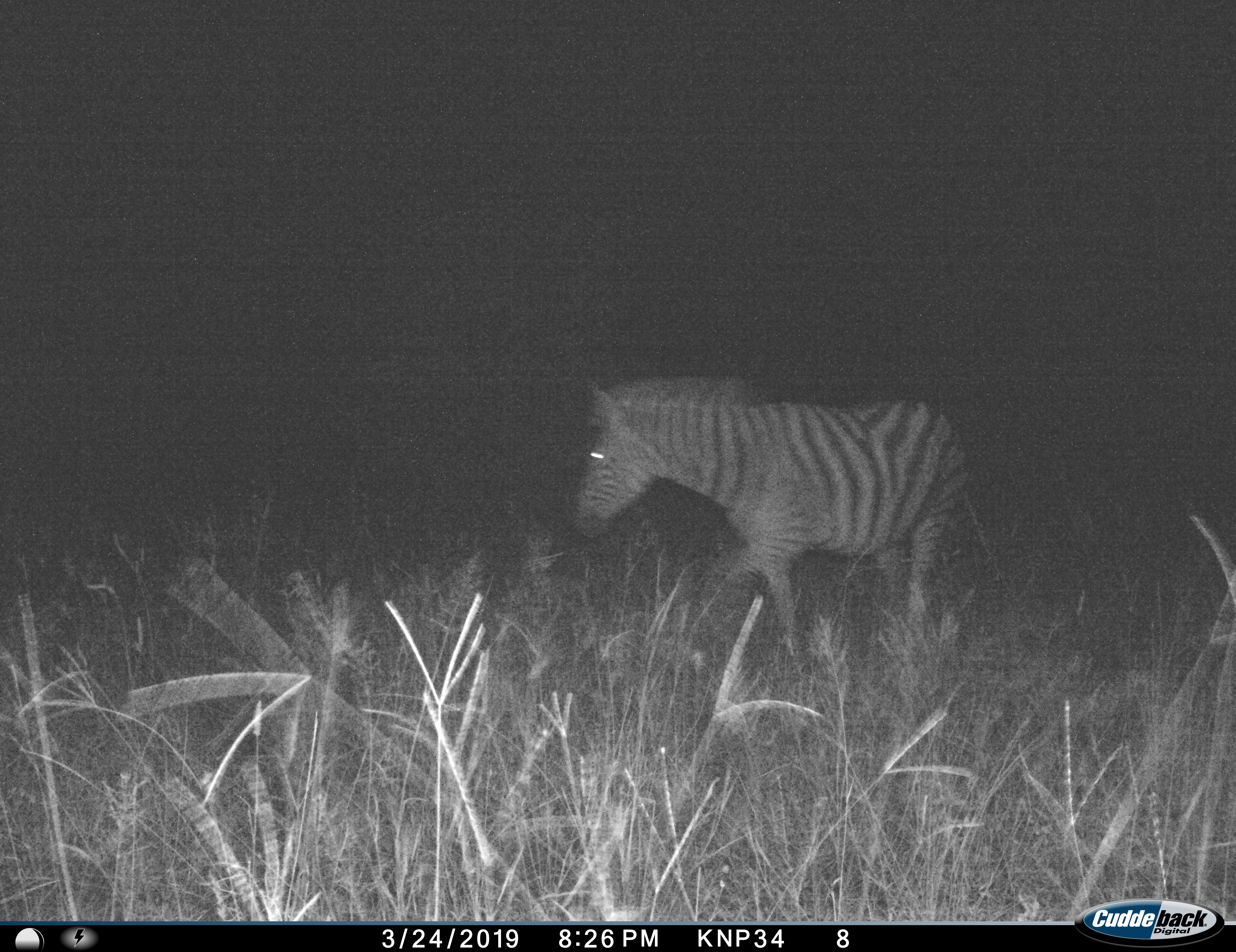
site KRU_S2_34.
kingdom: Animalia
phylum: Chordata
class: Mammalia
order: Perissodactyla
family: Equidae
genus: Equus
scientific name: Equus quagga burchellii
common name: burchell's zebra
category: zebraburchells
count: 1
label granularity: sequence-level